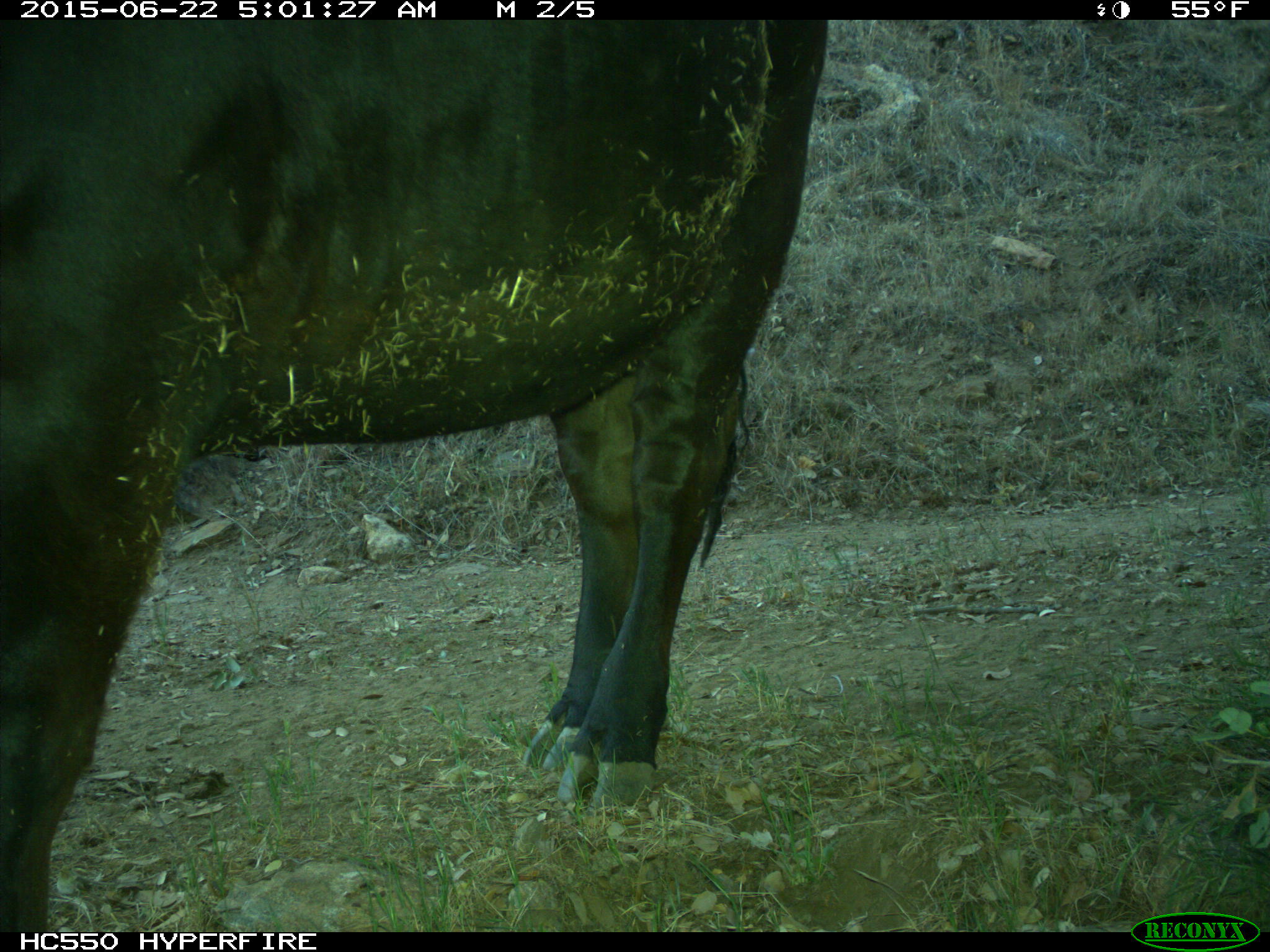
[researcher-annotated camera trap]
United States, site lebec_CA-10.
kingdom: Animalia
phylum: Chordata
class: Mammalia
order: Artiodactyla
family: Bovidae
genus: Bos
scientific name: Bos taurus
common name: domestic cow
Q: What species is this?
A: Bos taurus (domestic cow).